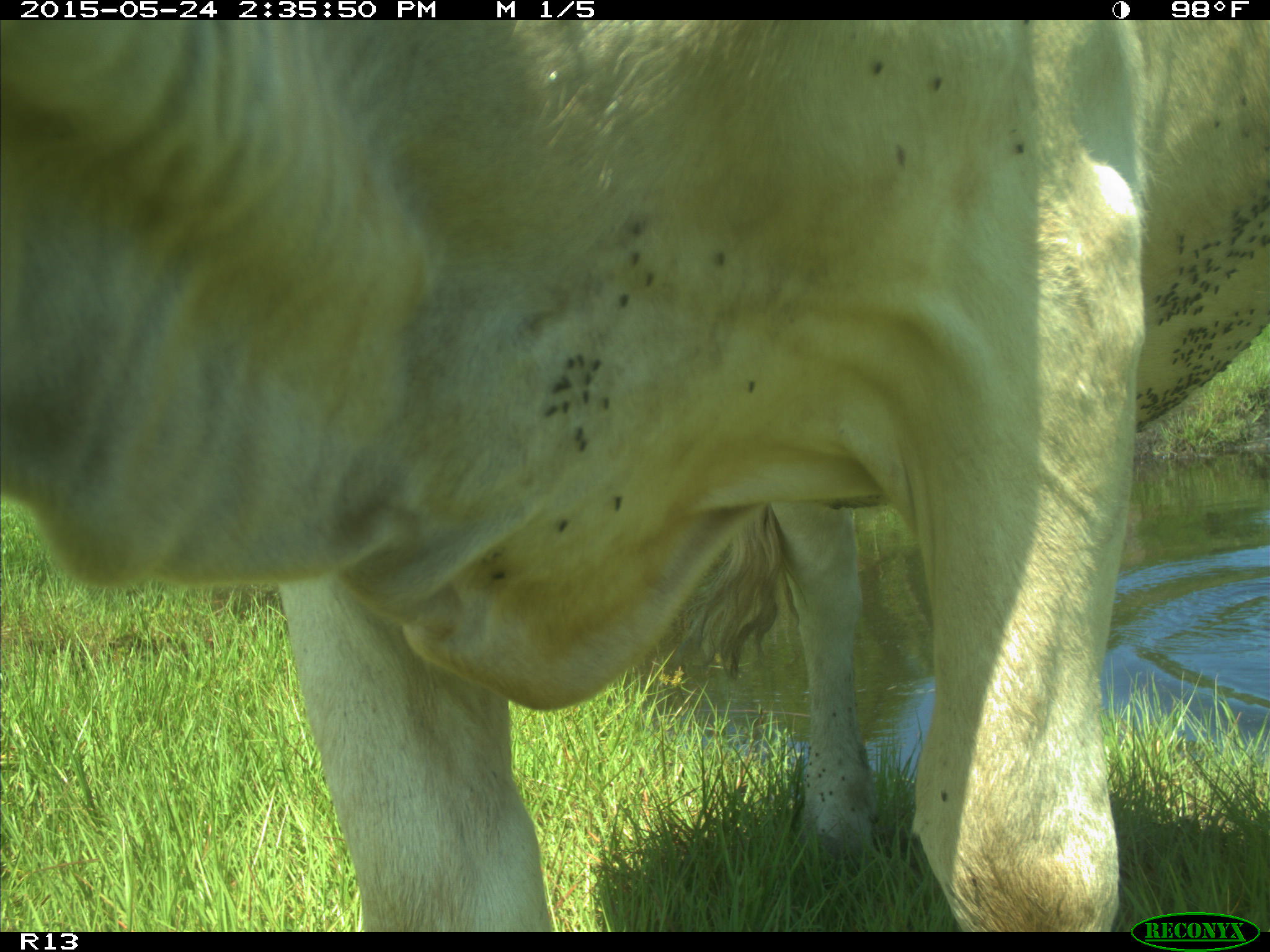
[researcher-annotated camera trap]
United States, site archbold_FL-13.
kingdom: Animalia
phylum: Chordata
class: Mammalia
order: Artiodactyla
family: Bovidae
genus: Bos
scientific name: Bos taurus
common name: domestic cow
Bos taurus (domestic cow).